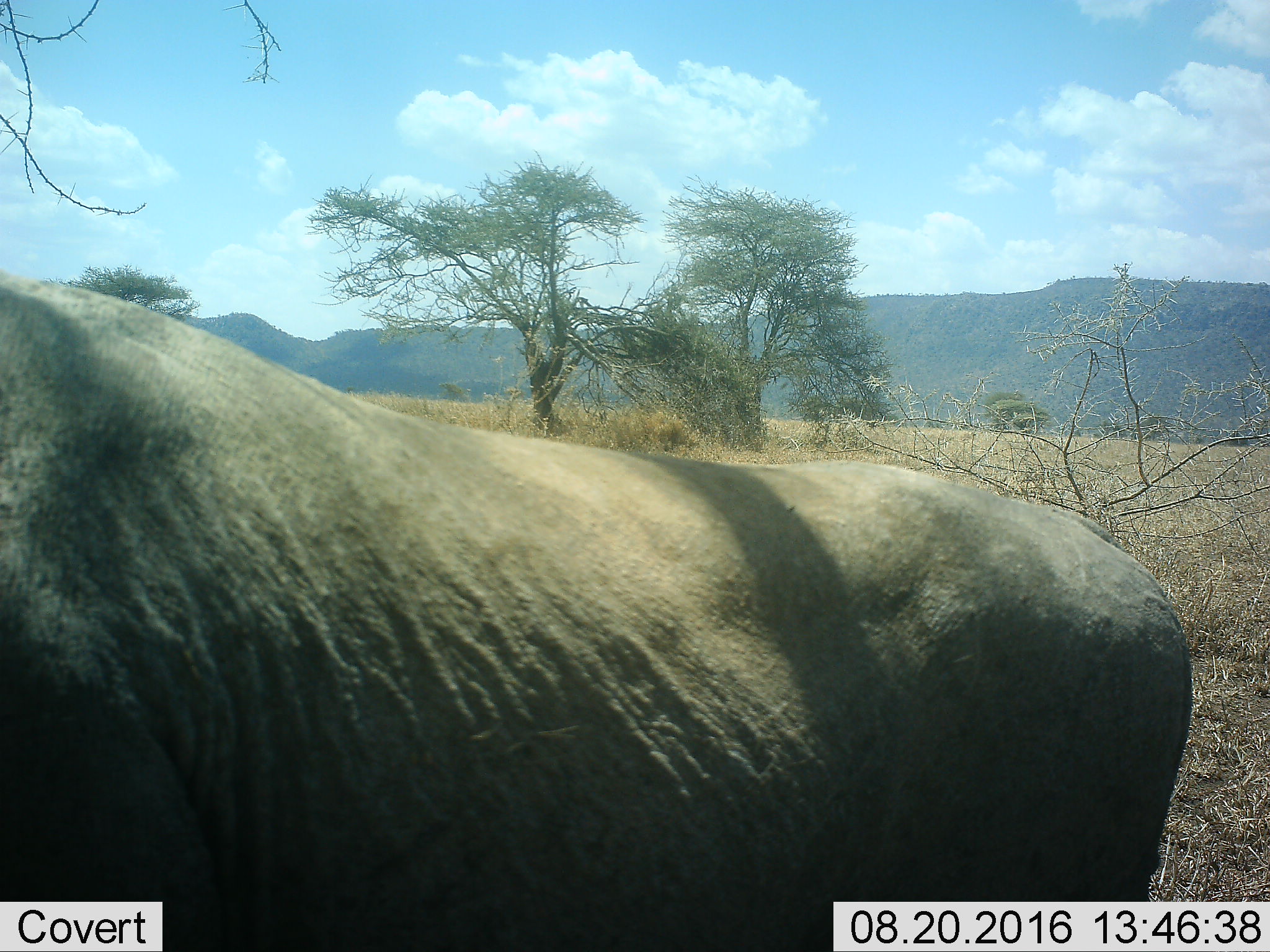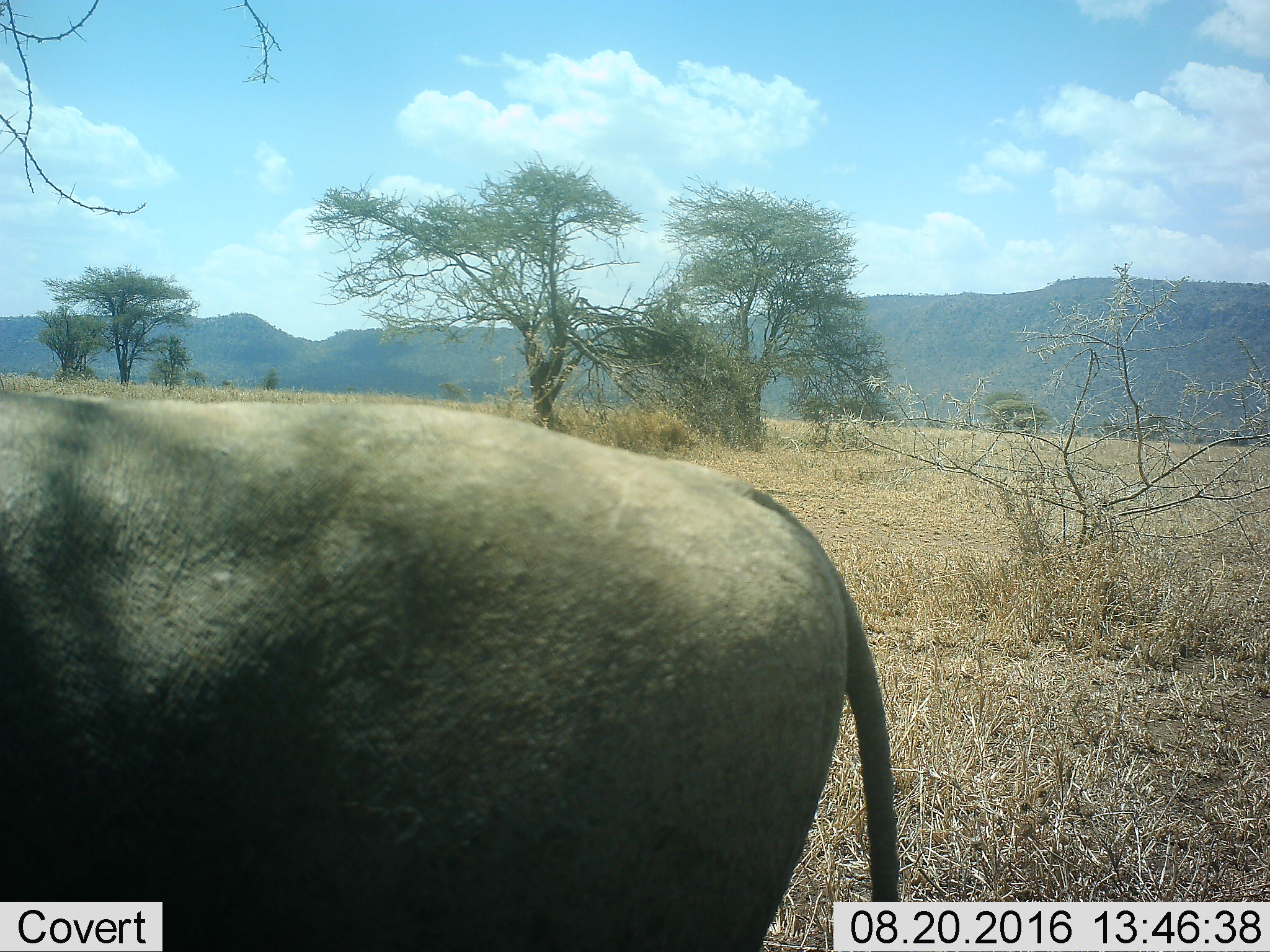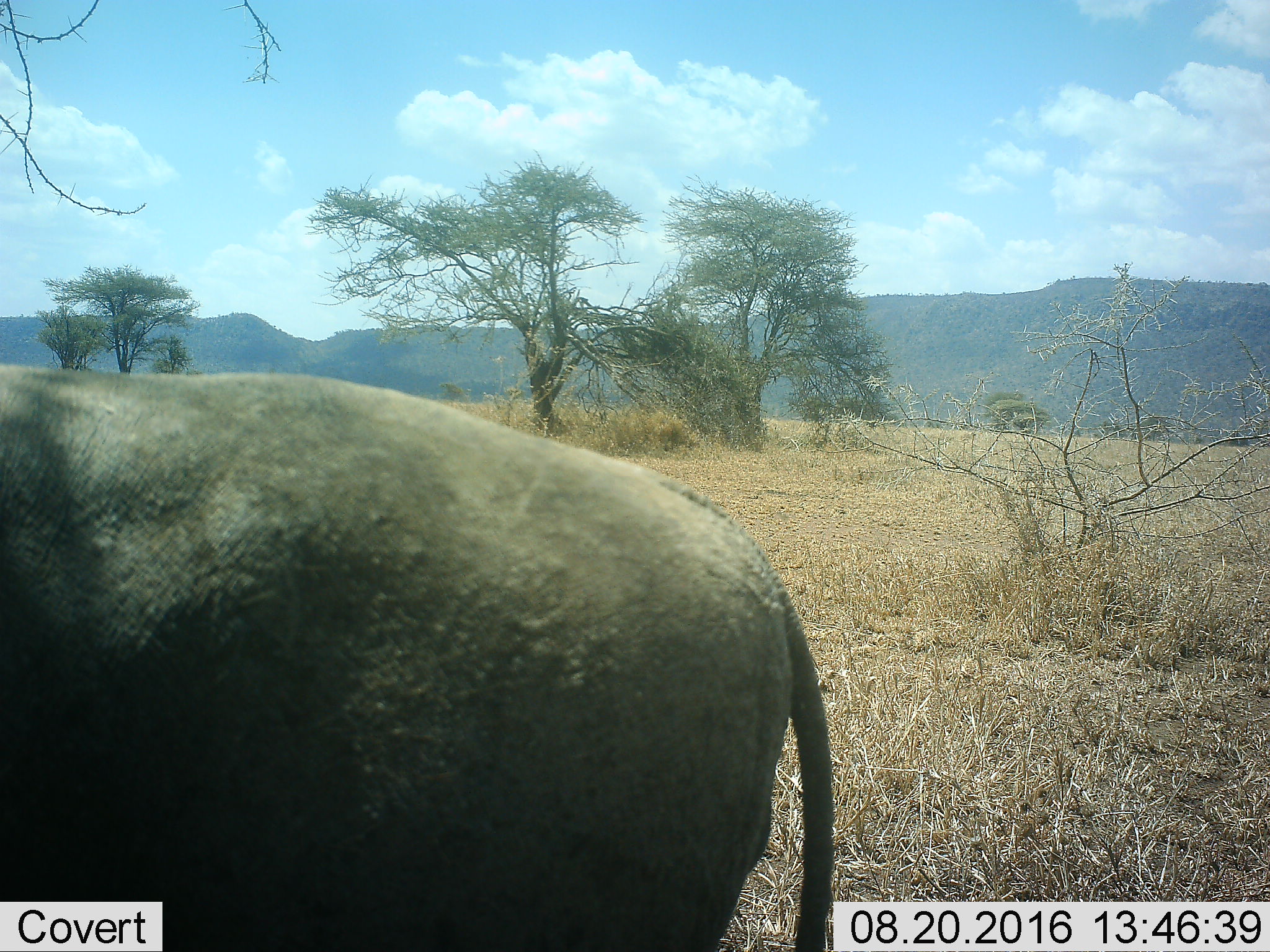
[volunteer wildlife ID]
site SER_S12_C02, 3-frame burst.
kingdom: Animalia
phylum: Chordata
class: Mammalia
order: Artiodactyla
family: Bovidae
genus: Connochaetes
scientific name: Connochaetes taurinus taurinus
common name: blue wildebeest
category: wildebeestblue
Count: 1.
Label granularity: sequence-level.